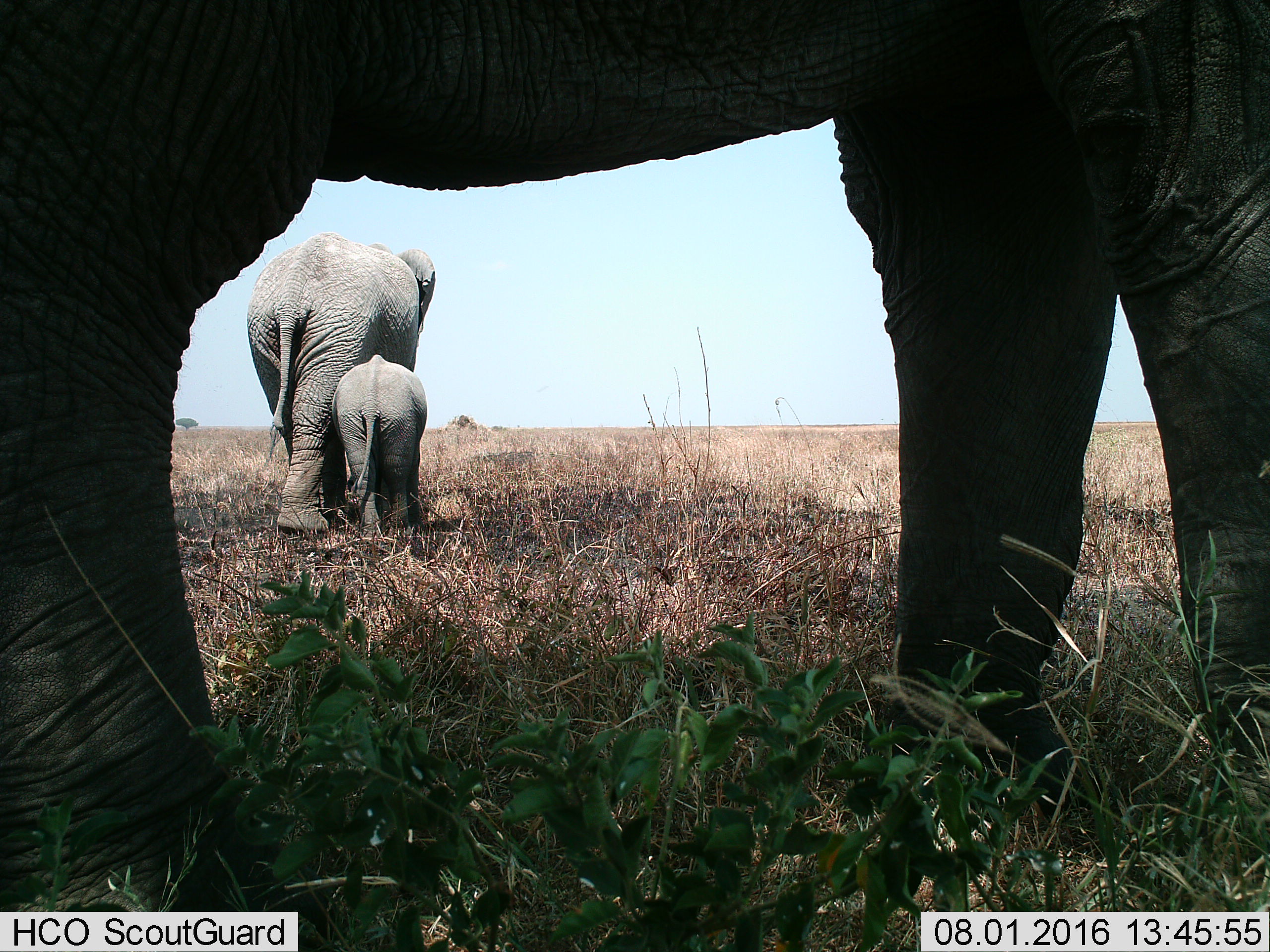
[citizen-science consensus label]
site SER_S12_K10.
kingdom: Animalia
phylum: Chordata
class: Mammalia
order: Proboscidea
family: Elephantidae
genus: Loxodonta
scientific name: Loxodonta africana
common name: african bush elephant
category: elephant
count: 3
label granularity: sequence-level